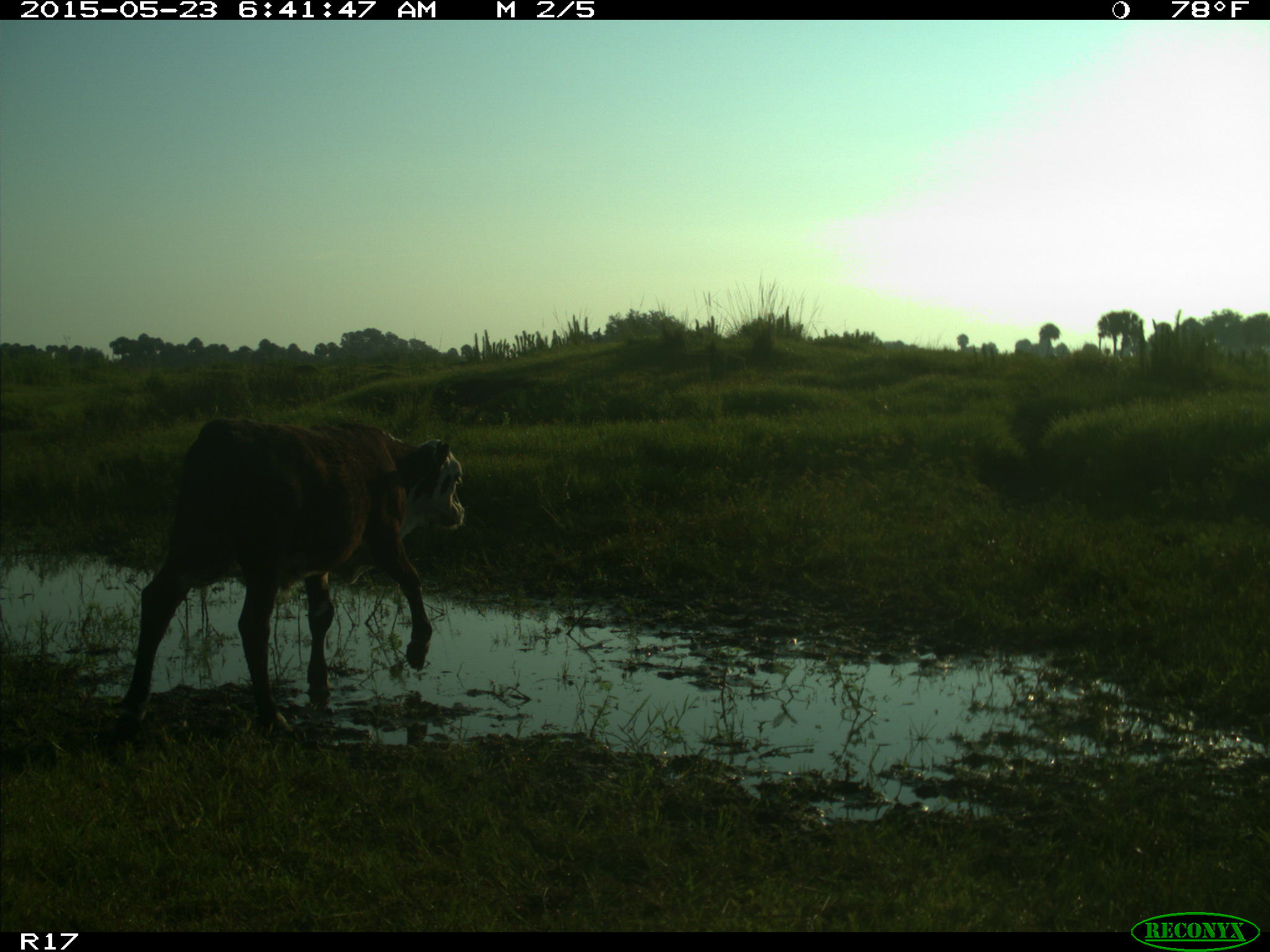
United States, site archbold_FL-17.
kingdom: Animalia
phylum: Chordata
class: Mammalia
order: Artiodactyla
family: Bovidae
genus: Bos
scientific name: Bos taurus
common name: domestic cow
Bos taurus (domestic cow).